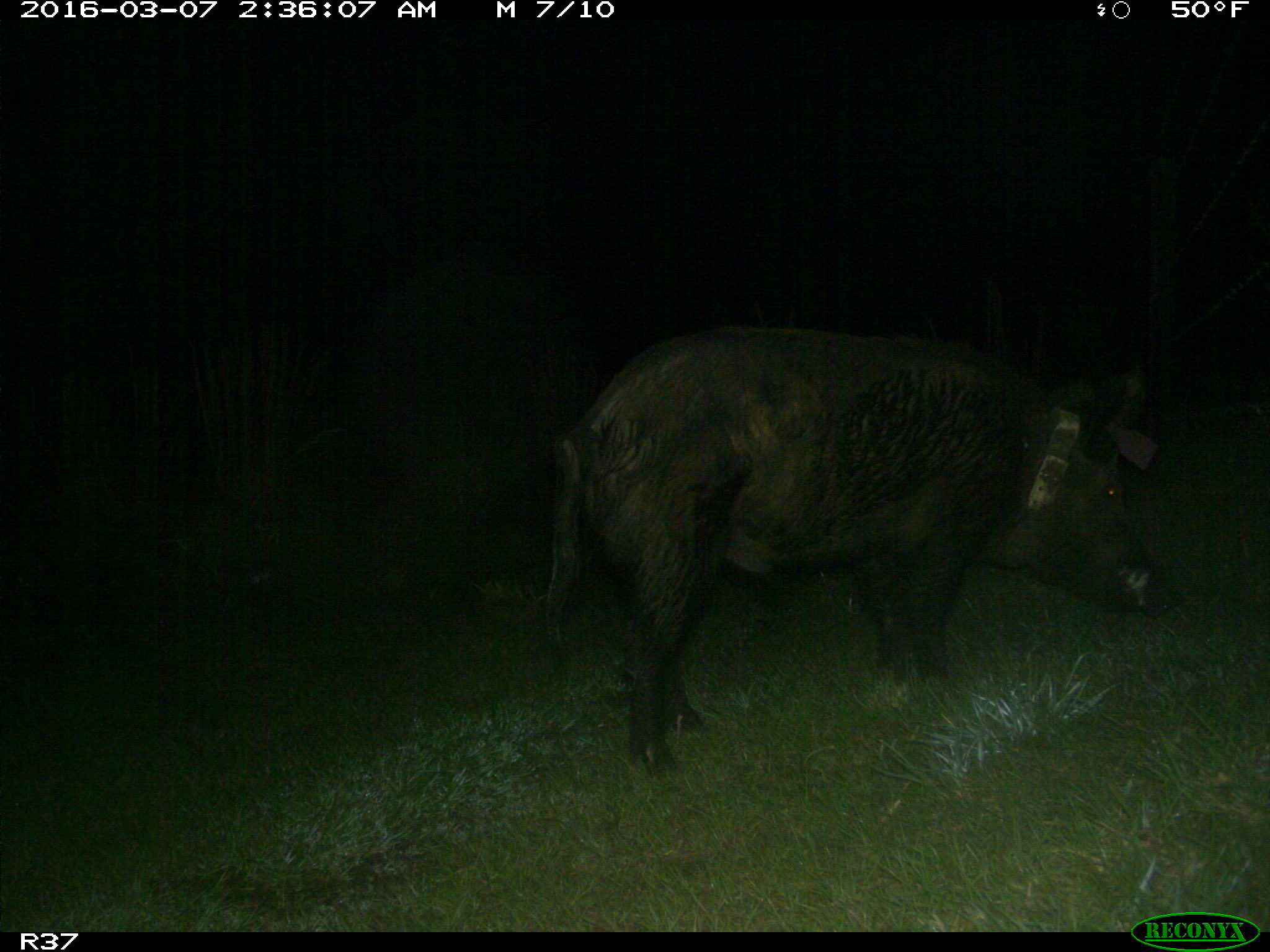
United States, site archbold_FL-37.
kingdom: Animalia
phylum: Chordata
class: Mammalia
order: Artiodactyla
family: Suidae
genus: Sus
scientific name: Sus scrofa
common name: wild boar